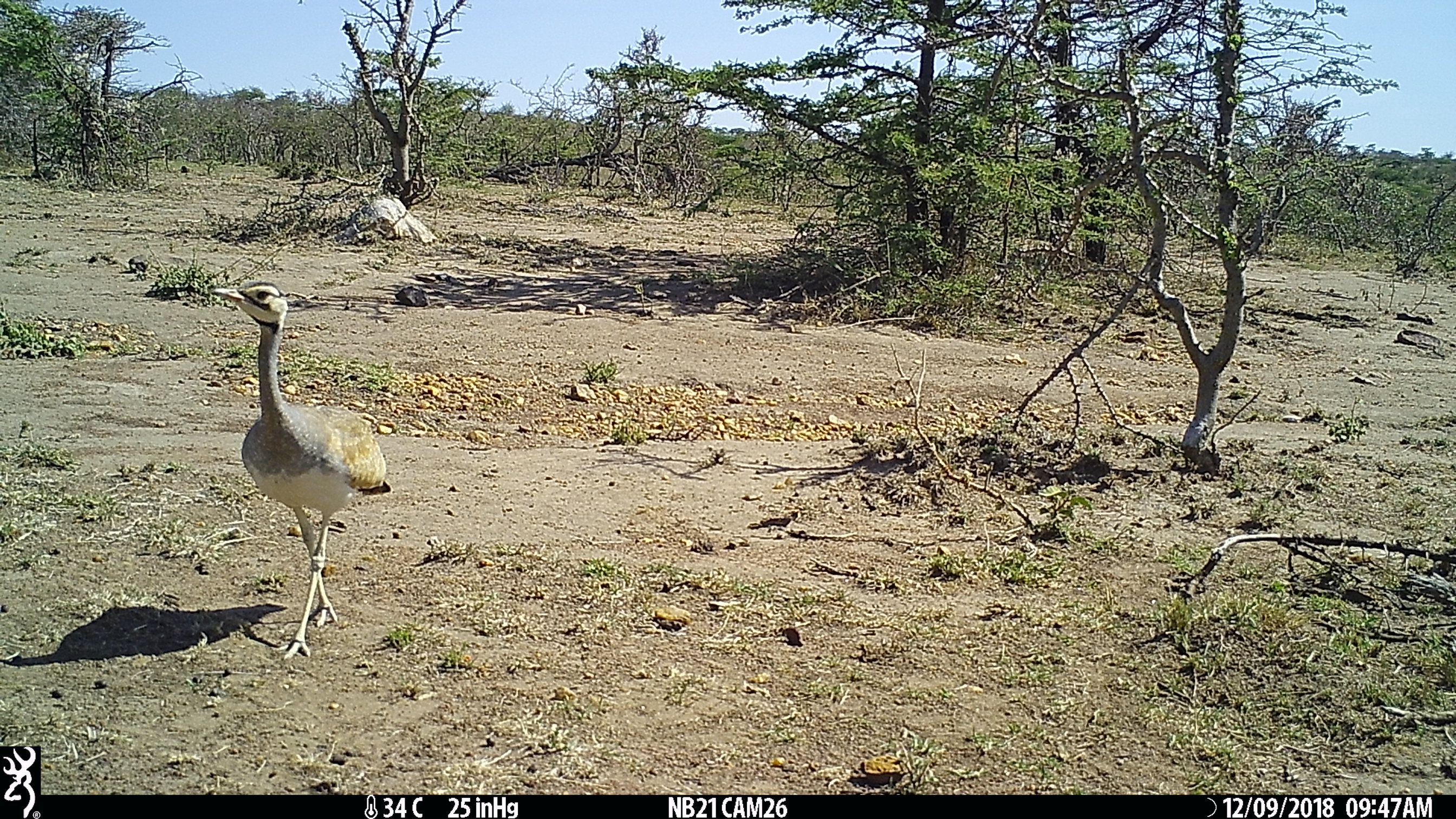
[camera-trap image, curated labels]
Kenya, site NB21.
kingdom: Animalia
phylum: Chordata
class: Aves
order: Otidiformes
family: Otididae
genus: Eupodotis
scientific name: Eupodotis senegalensis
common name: white-bellied bustard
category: bustard white bellied